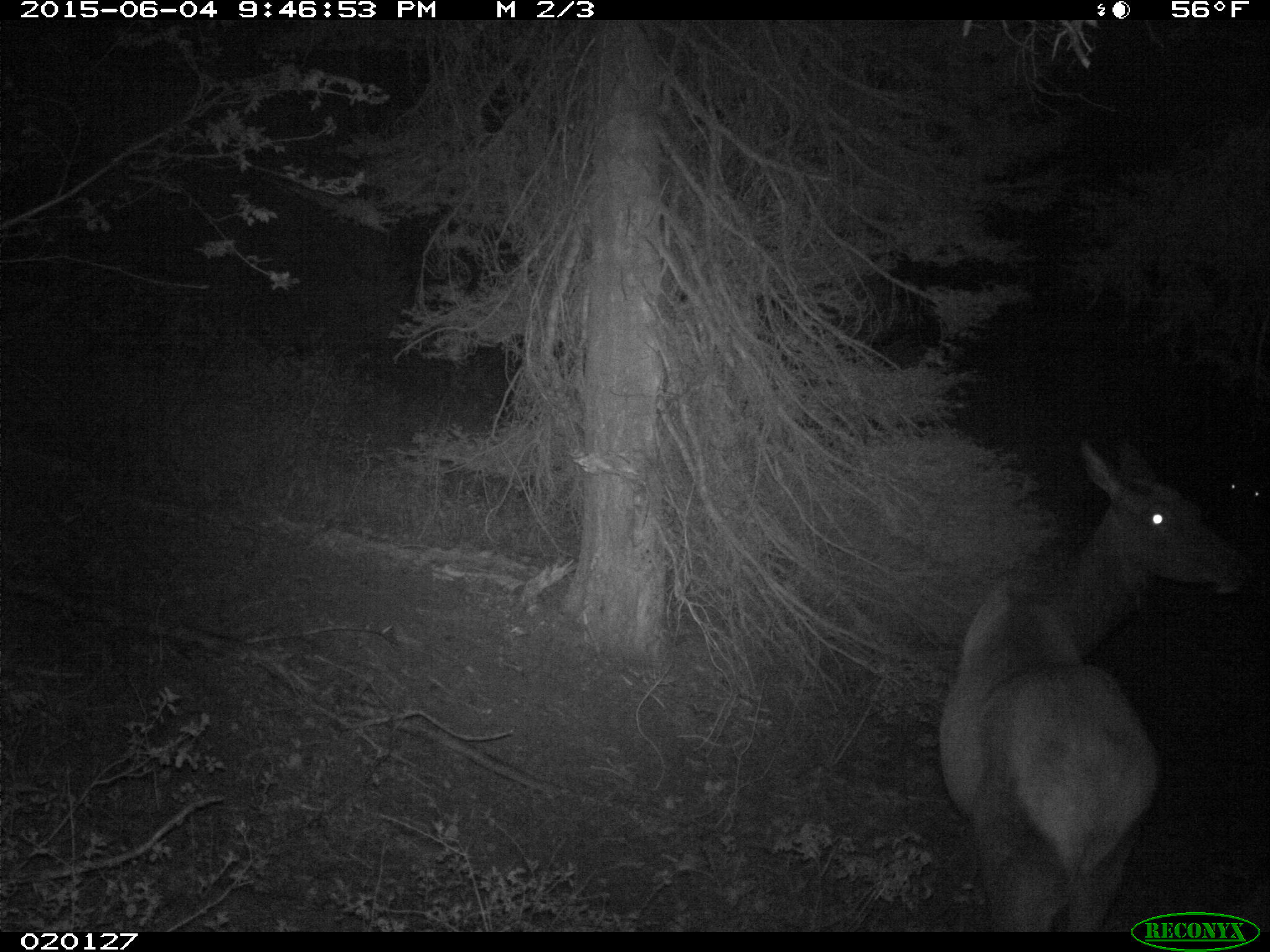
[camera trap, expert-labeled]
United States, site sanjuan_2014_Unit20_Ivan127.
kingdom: Animalia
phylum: Chordata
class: Mammalia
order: Artiodactyla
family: Cervidae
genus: Cervus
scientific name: Cervus elaphus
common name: red deer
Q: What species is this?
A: Cervus elaphus (red deer).